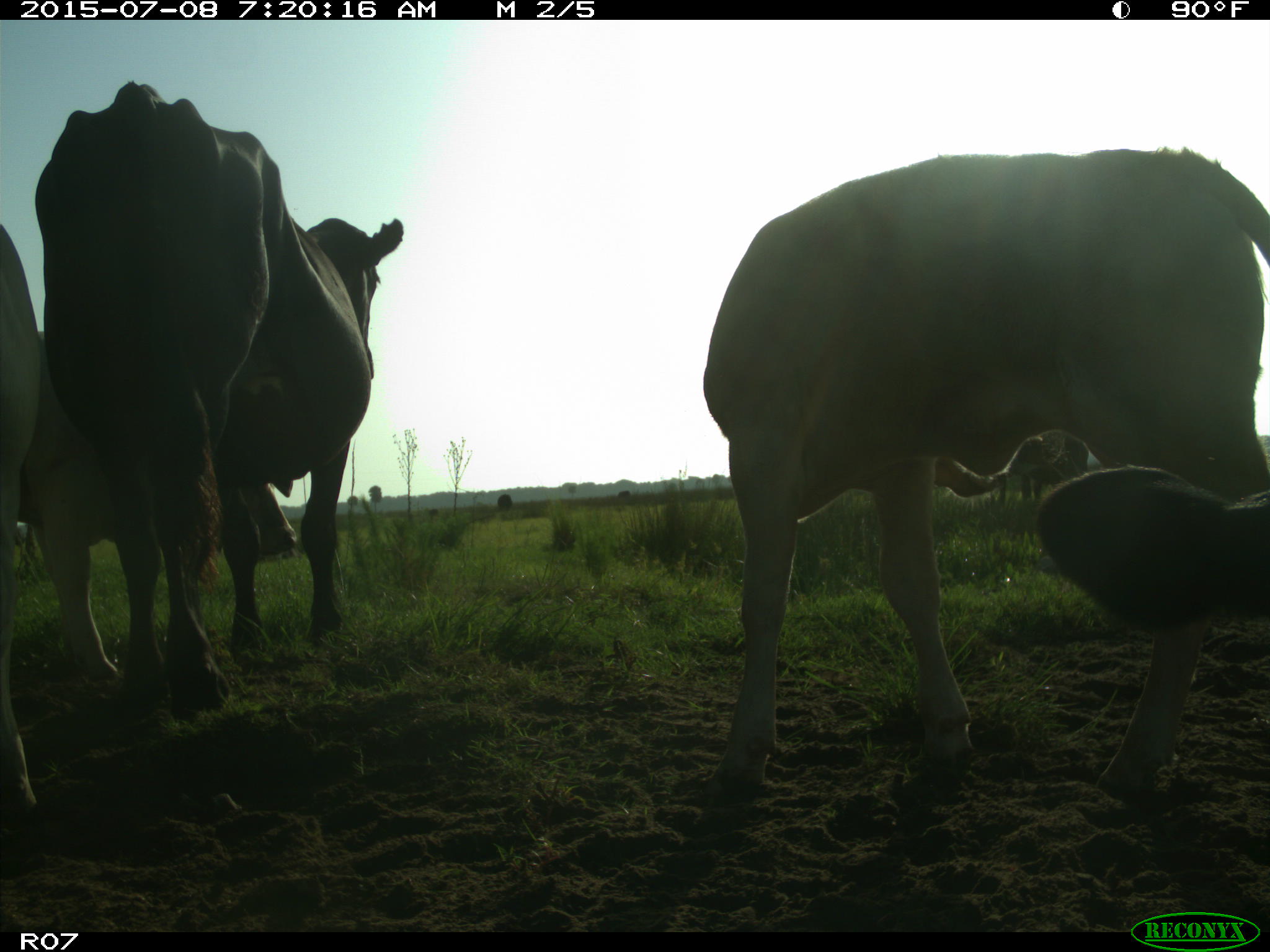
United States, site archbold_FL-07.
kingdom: Animalia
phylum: Chordata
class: Mammalia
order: Artiodactyla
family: Bovidae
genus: Bos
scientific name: Bos taurus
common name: domestic cow